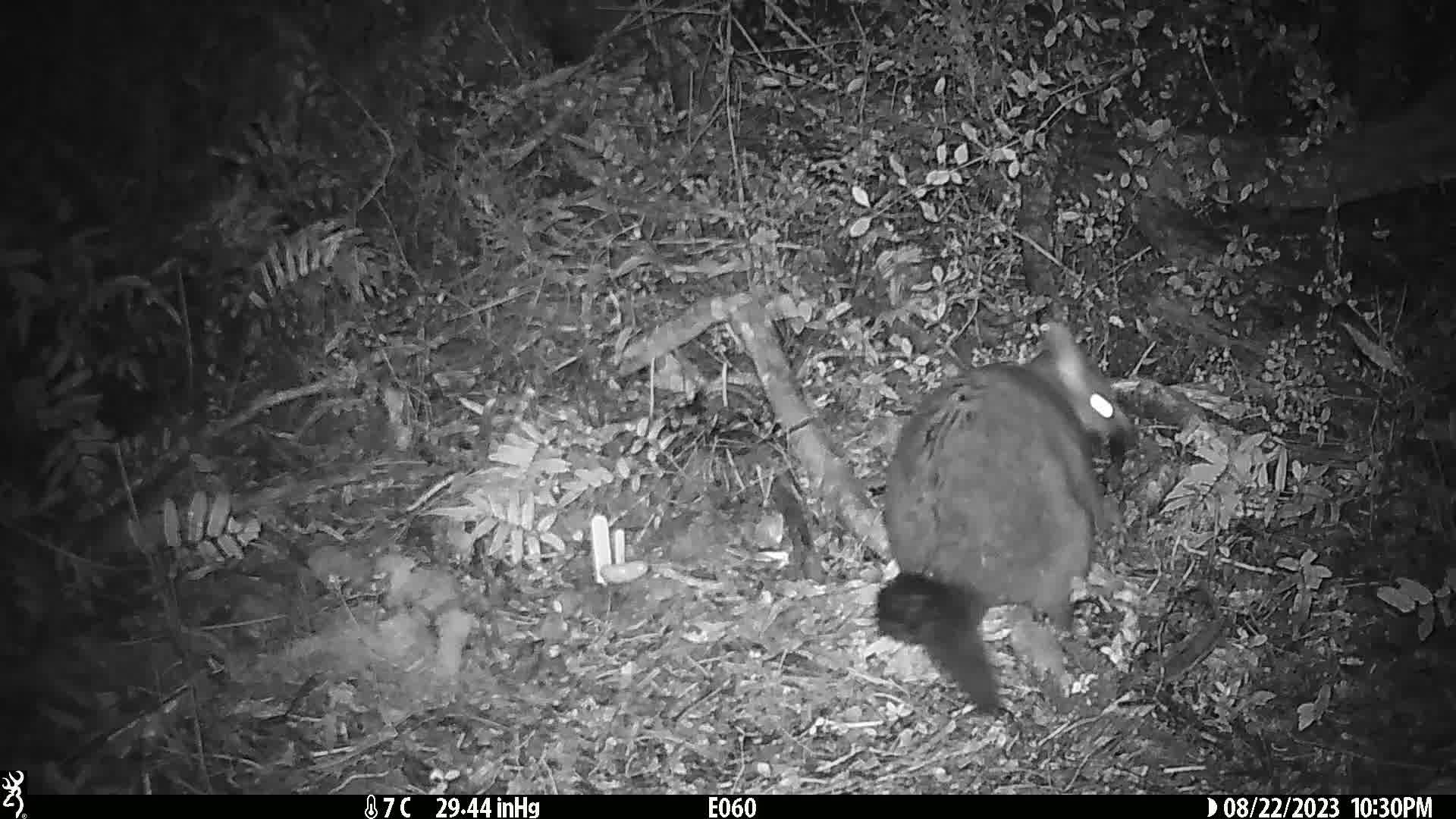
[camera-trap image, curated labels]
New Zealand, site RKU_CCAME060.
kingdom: Animalia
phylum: Chordata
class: Mammalia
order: Diprotodontia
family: Phalangeridae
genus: Trichosurus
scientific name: Trichosurus vulpecula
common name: common brushtail possum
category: possum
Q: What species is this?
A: Possum (common brushtail possum) (Trichosurus vulpecula).